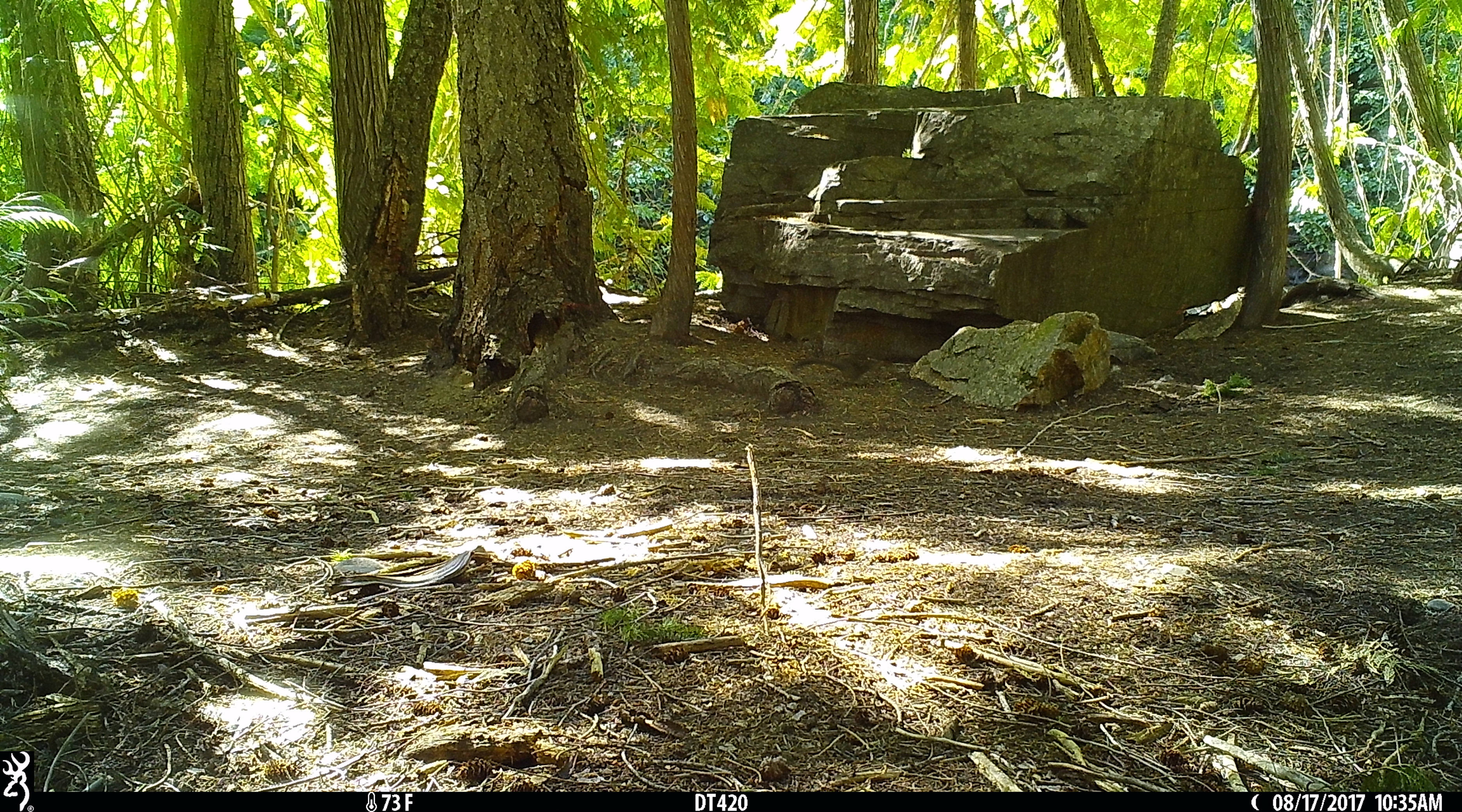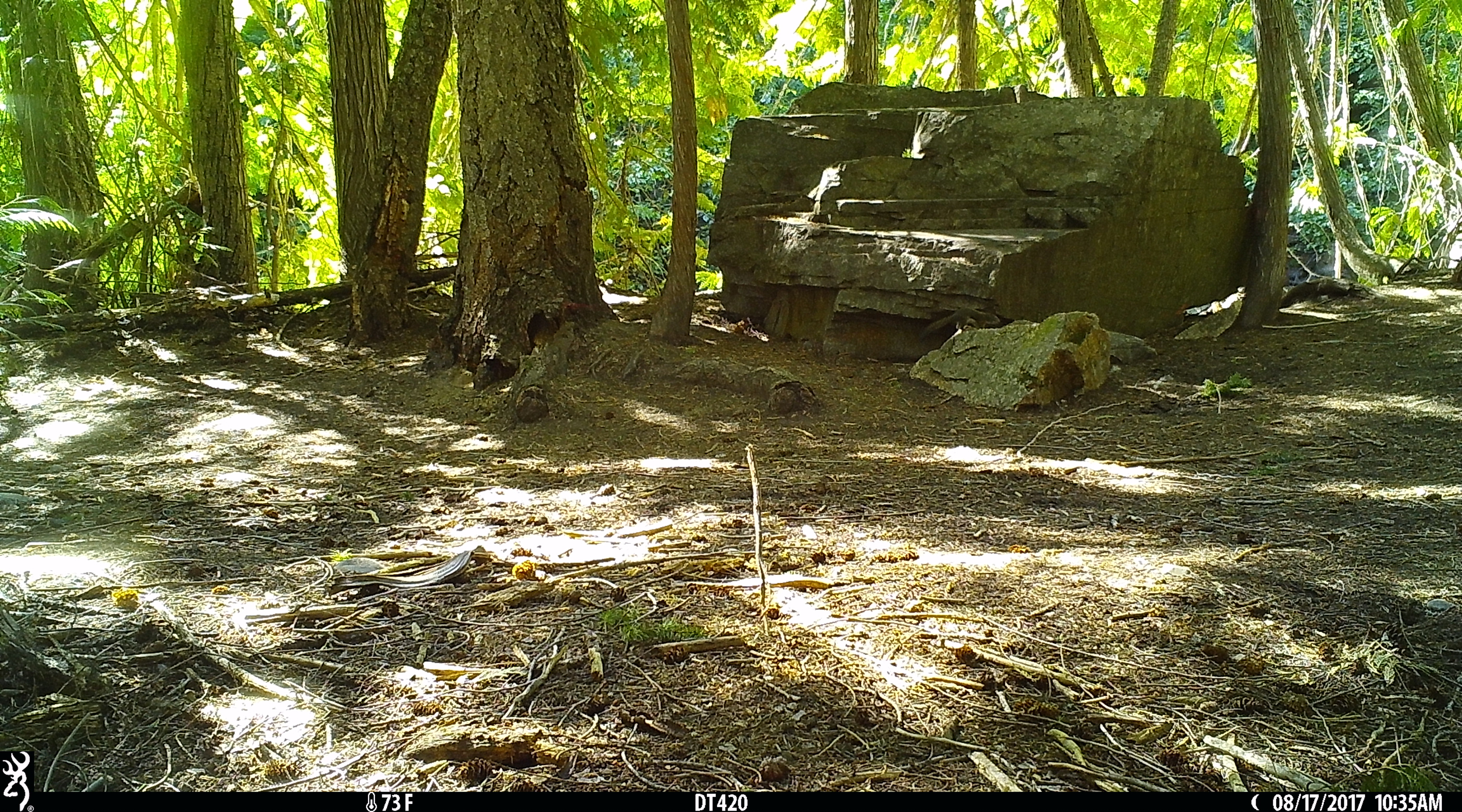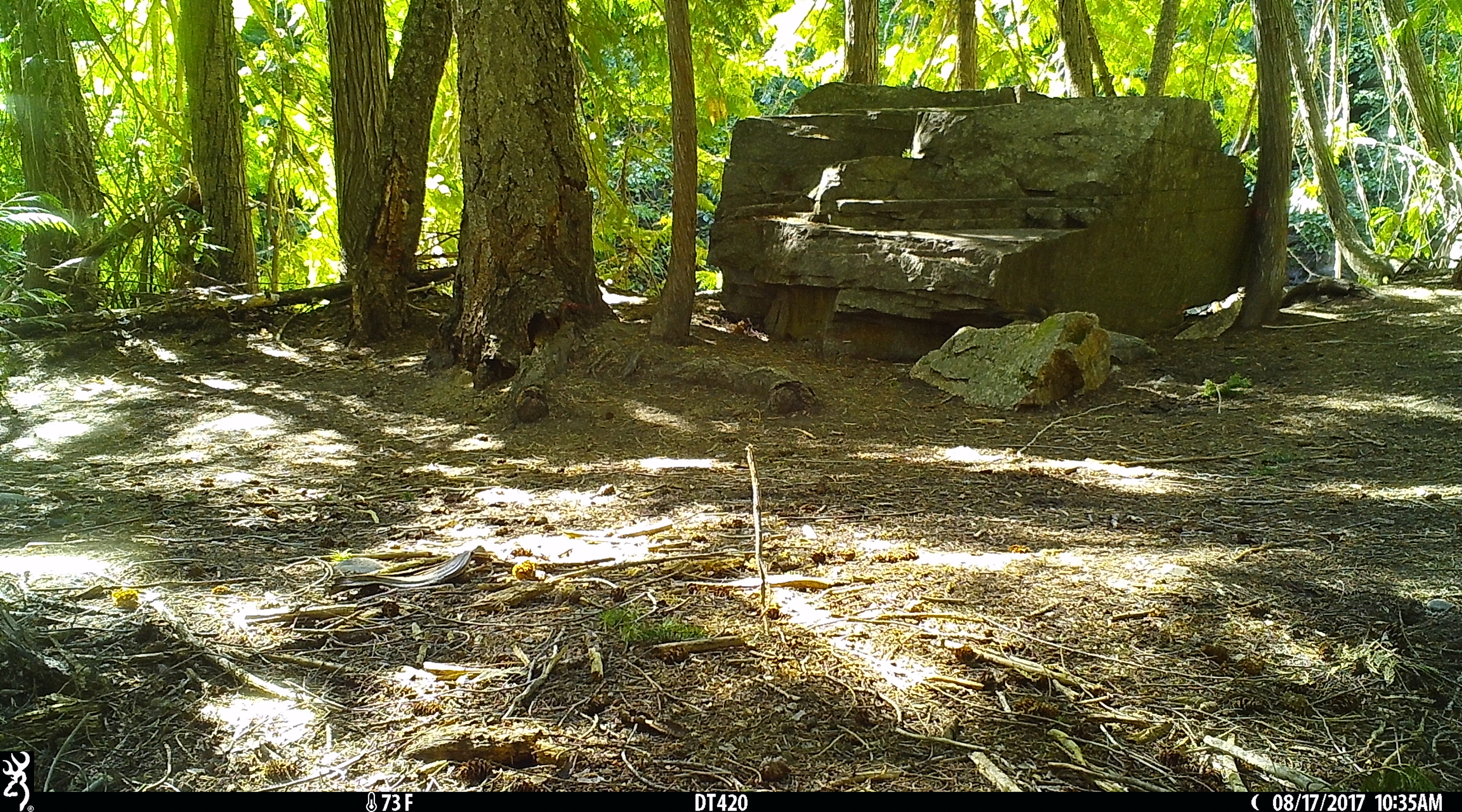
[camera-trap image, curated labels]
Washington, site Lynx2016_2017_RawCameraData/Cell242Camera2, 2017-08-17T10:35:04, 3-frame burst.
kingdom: Animalia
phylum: Chordata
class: Mammalia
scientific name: Mammalia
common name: small mammal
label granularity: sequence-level